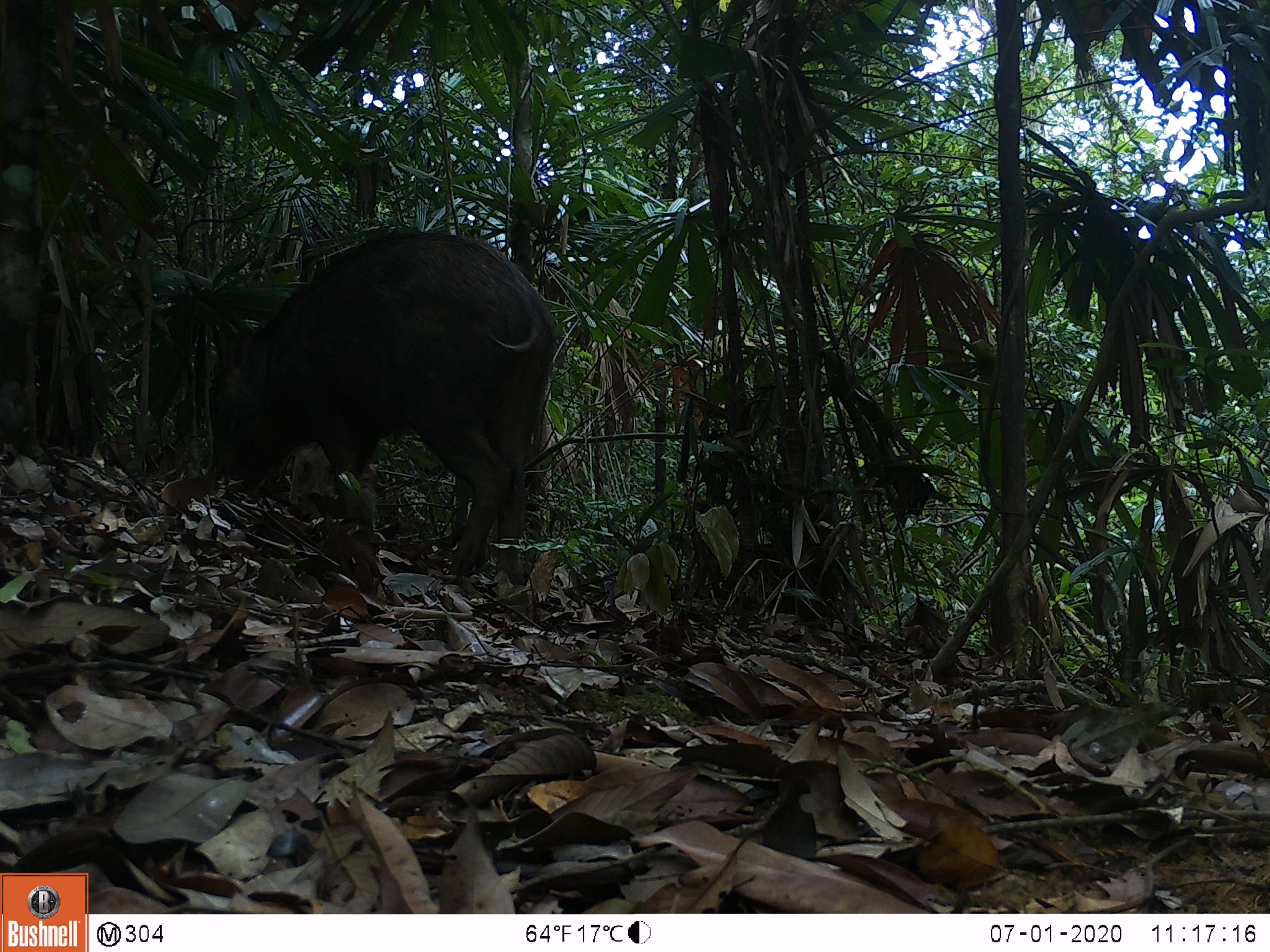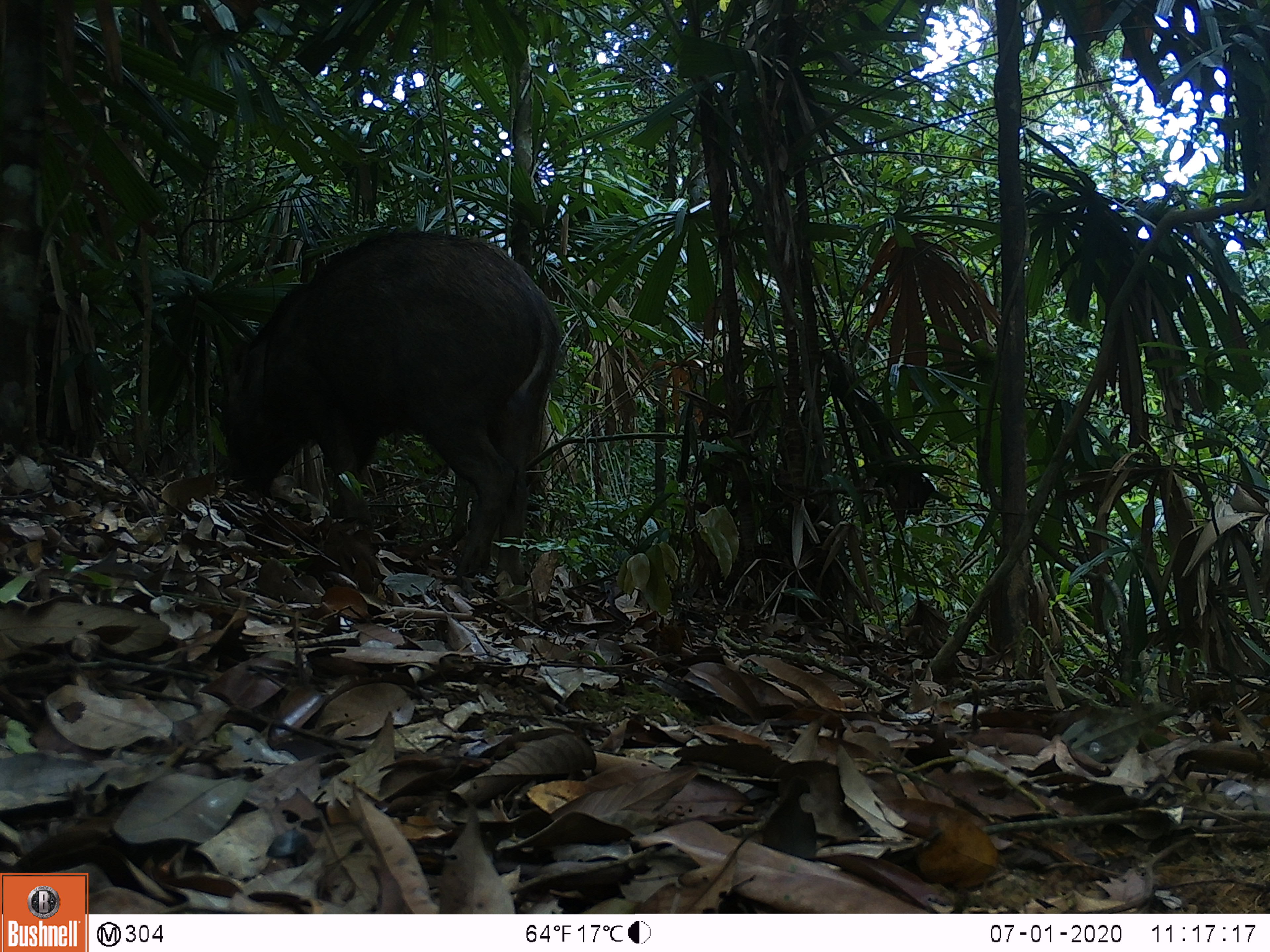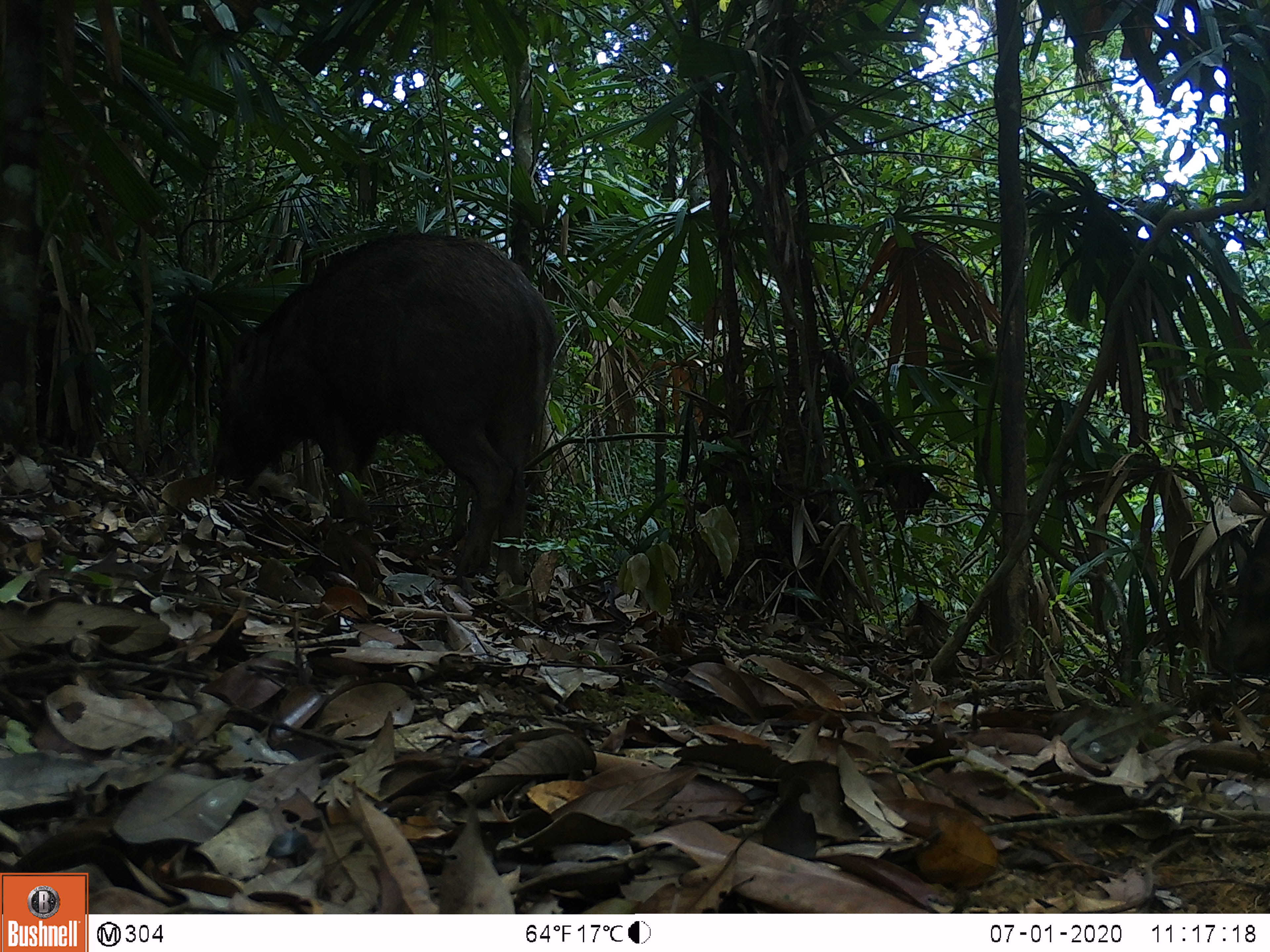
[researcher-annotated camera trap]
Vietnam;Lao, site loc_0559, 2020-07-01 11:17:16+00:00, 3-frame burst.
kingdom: Animalia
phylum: Chordata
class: Mammalia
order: Artiodactyla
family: Suidae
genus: Sus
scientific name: Sus scrofa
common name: eurasian wild pig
Eurasian wild pig (Sus scrofa). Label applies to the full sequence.